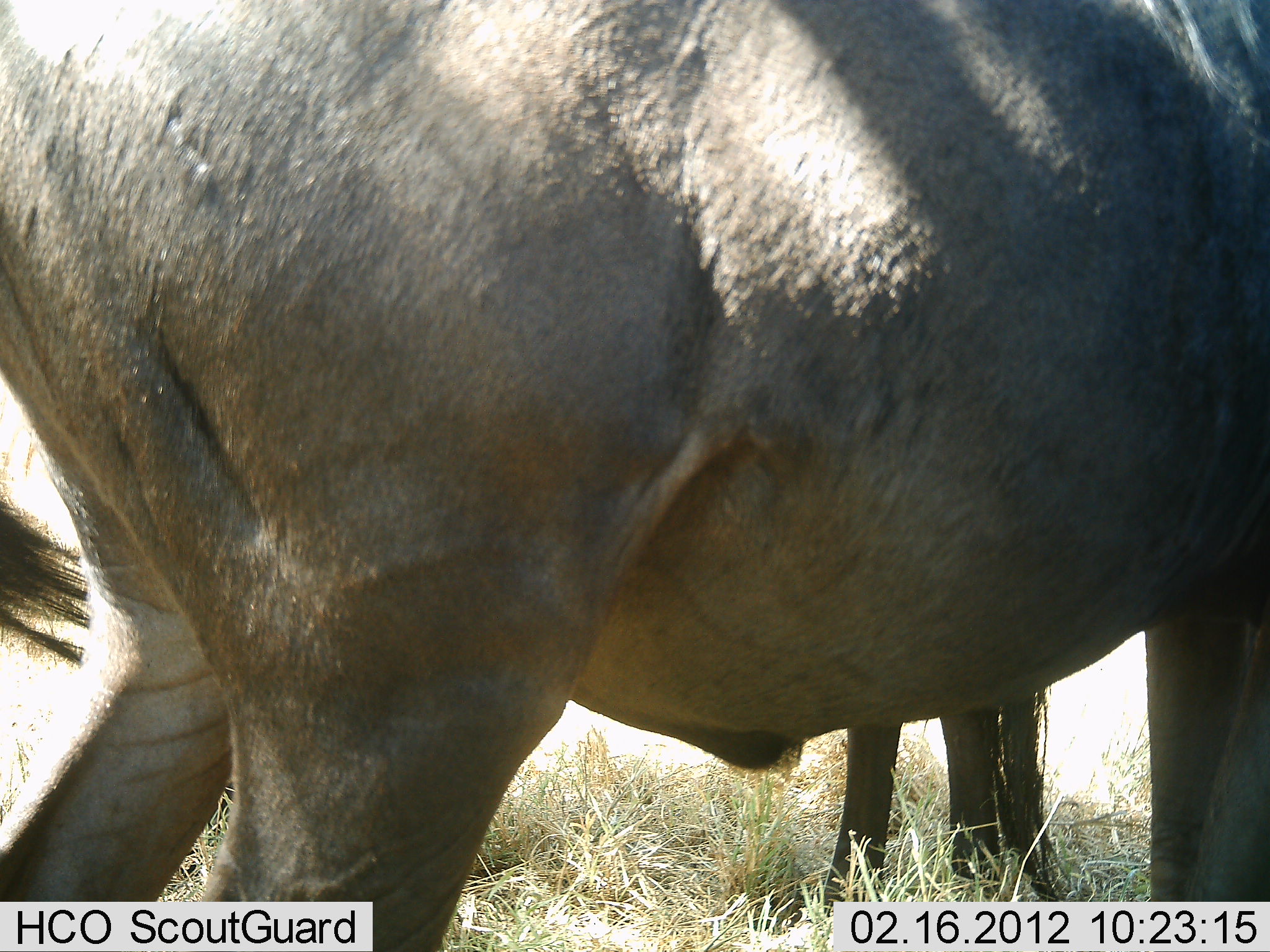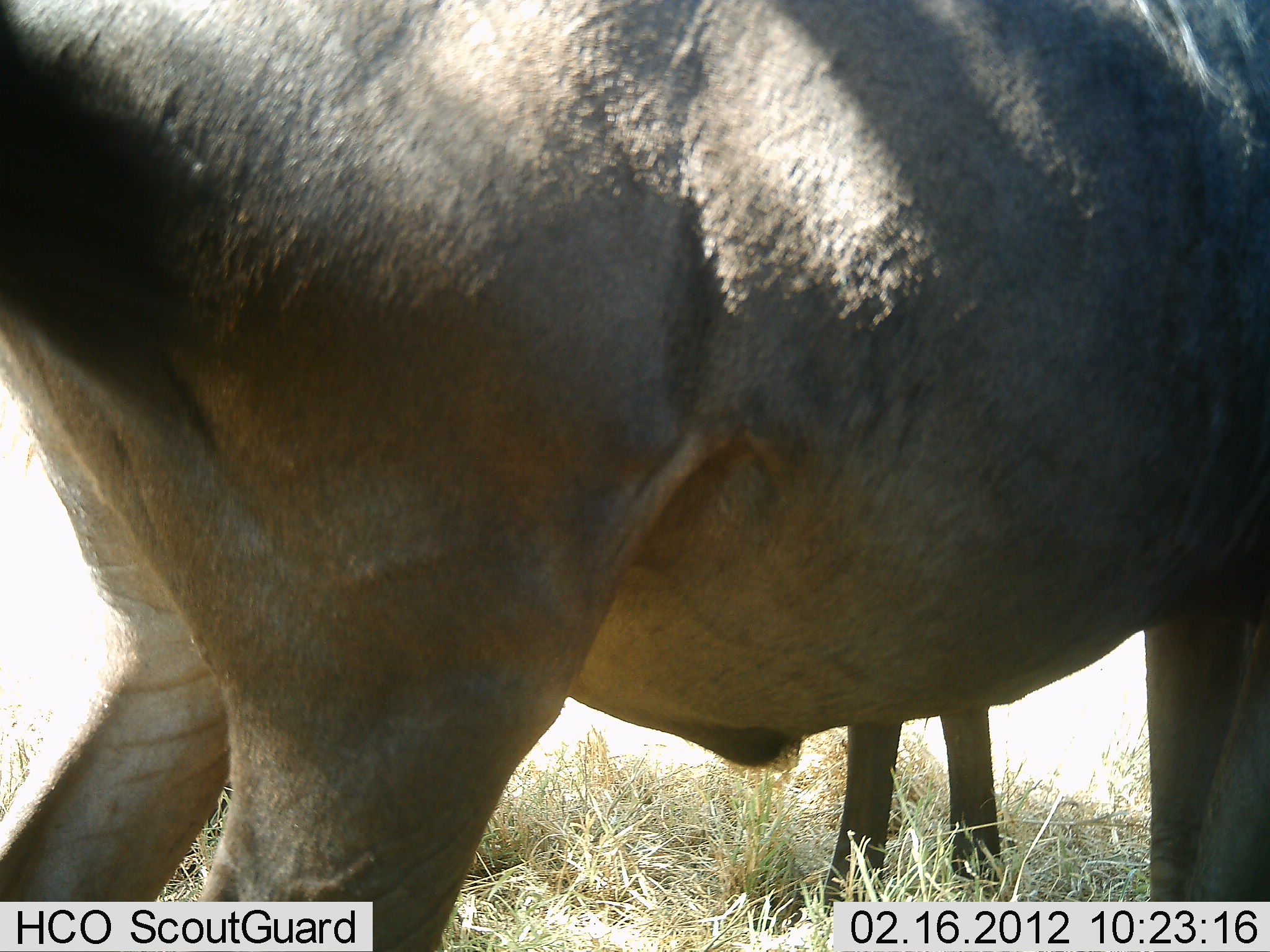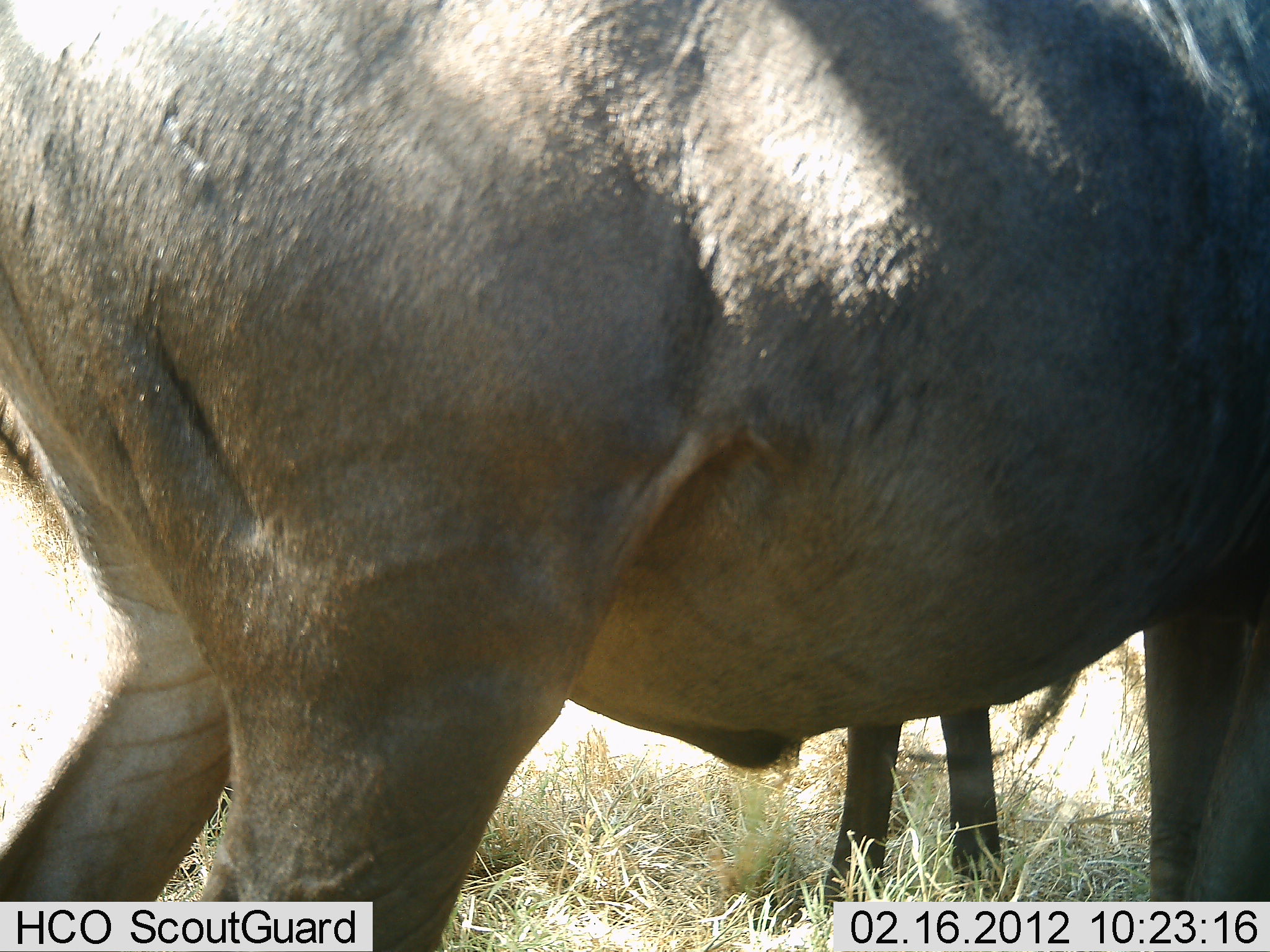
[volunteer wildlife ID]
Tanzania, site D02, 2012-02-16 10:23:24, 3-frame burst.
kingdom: Animalia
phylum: Chordata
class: Mammalia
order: Artiodactyla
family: Bovidae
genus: Connochaetes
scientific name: Connochaetes taurinus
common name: blue wildebeest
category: wildebeest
Wildebeest (blue wildebeest) (Connochaetes taurinus), count 2. Behavior (volunteer vote fractions): standing 100%, resting 0%, moving 0%, interacting 0%. Young present (vote fraction): 0%. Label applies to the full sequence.